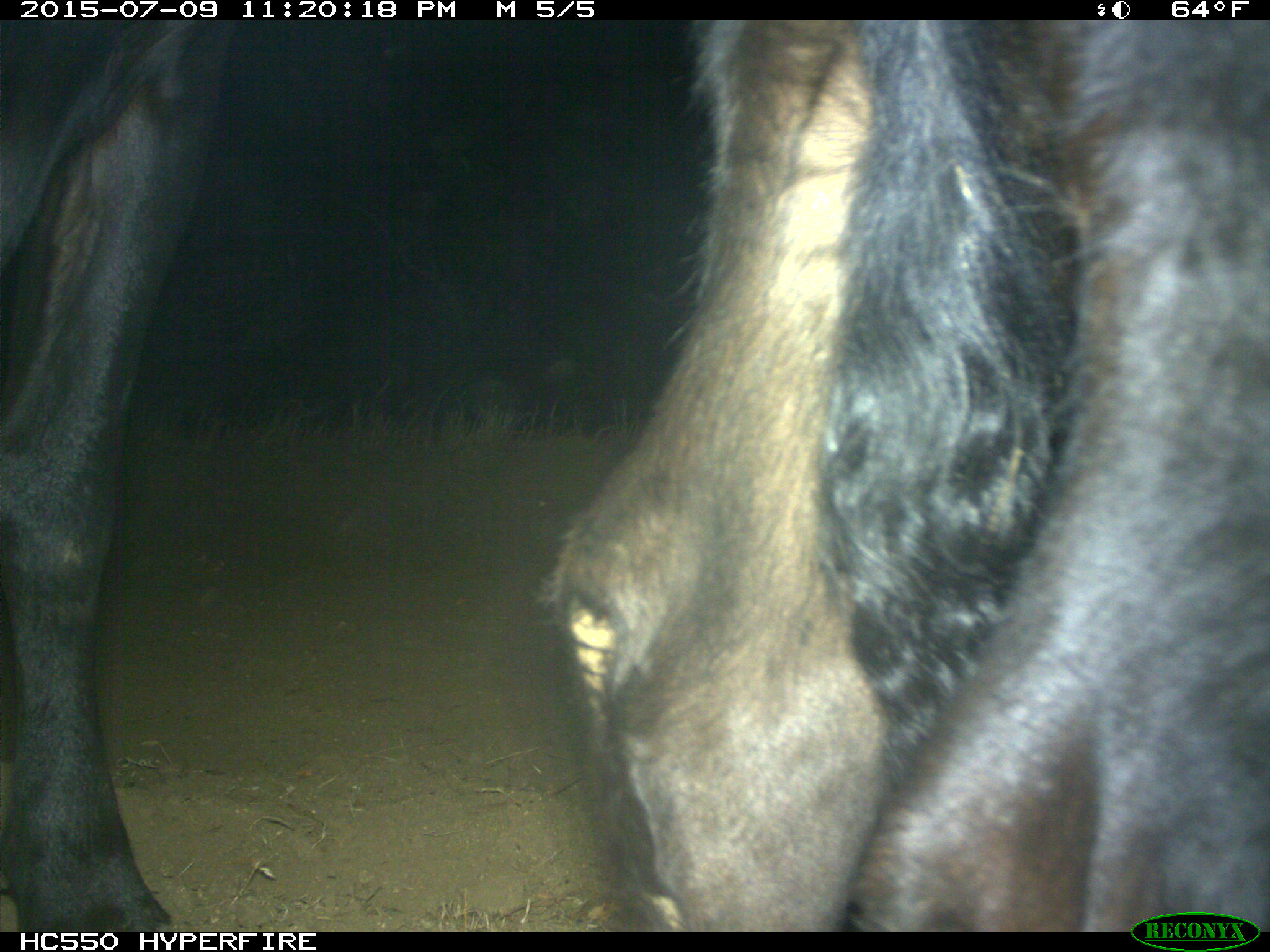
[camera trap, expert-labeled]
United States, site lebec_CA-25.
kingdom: Animalia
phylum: Chordata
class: Mammalia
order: Artiodactyla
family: Bovidae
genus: Bos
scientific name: Bos taurus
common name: domestic cow